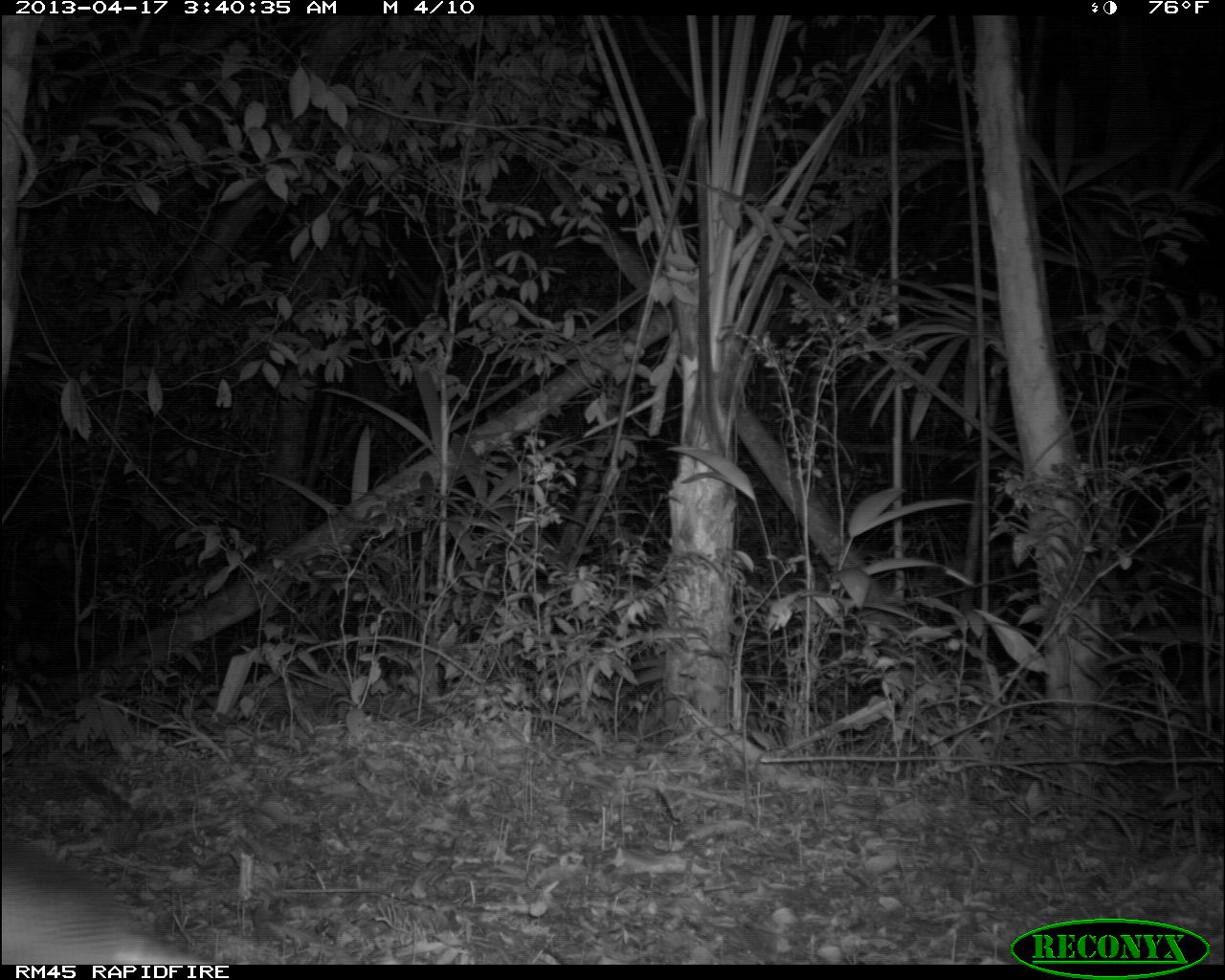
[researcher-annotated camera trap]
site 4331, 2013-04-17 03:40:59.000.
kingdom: Animalia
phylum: Chordata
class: Mammalia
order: Cingulata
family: Dasypodidae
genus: Dasypus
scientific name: Dasypus novemcinctus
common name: nine-banded armadillo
Dasypus novemcinctus (nine-banded armadillo), count 1.